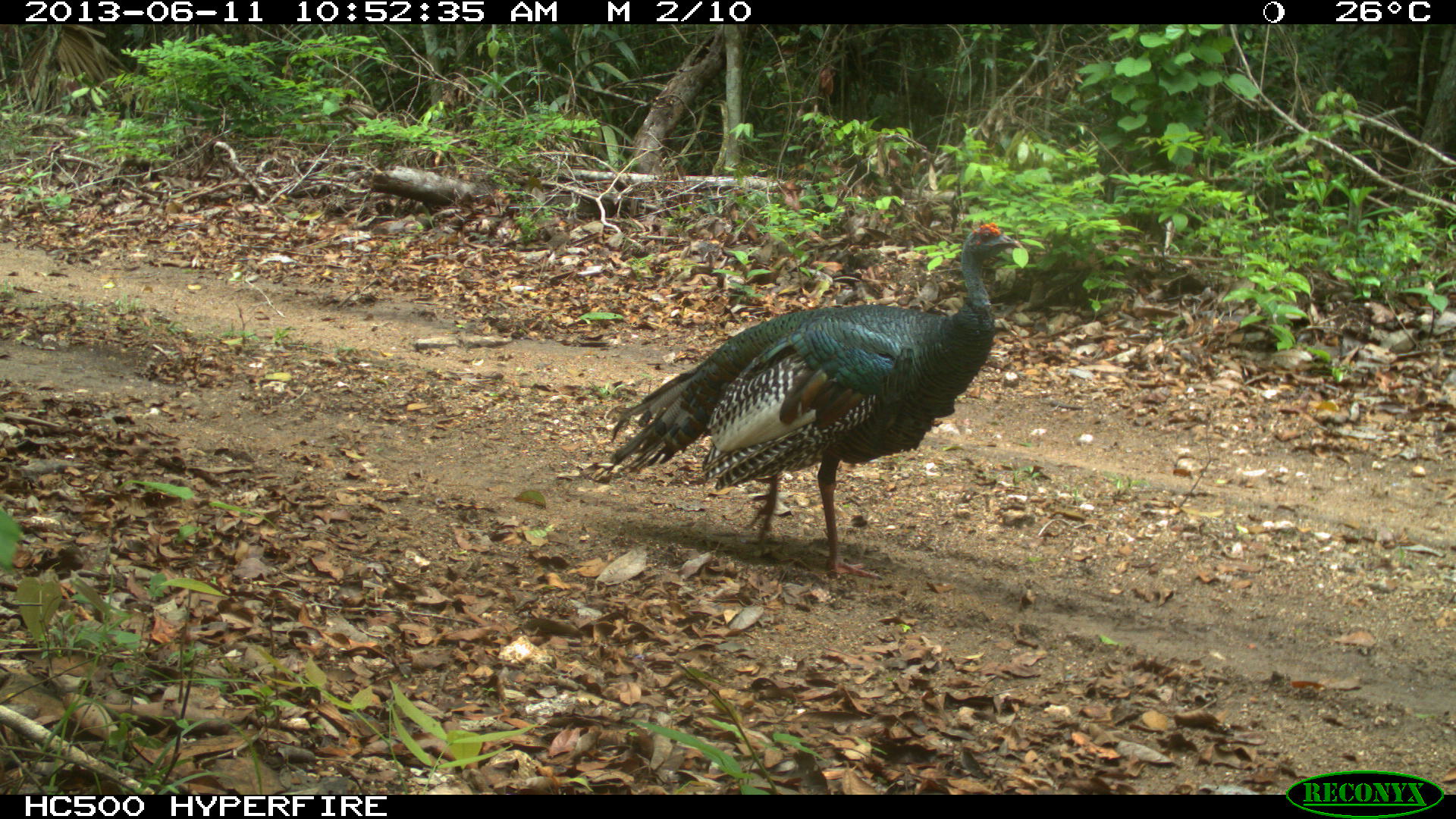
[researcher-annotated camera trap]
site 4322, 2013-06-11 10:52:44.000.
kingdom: Animalia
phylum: Chordata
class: Aves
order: Galliformes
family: Phasianidae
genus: Meleagris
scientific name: Meleagris ocellata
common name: ocellated turkey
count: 1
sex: male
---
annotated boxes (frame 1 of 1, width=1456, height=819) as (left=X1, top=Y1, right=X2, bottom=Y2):
meleagris ocellata: (left=603, top=220, right=1023, bottom=578)